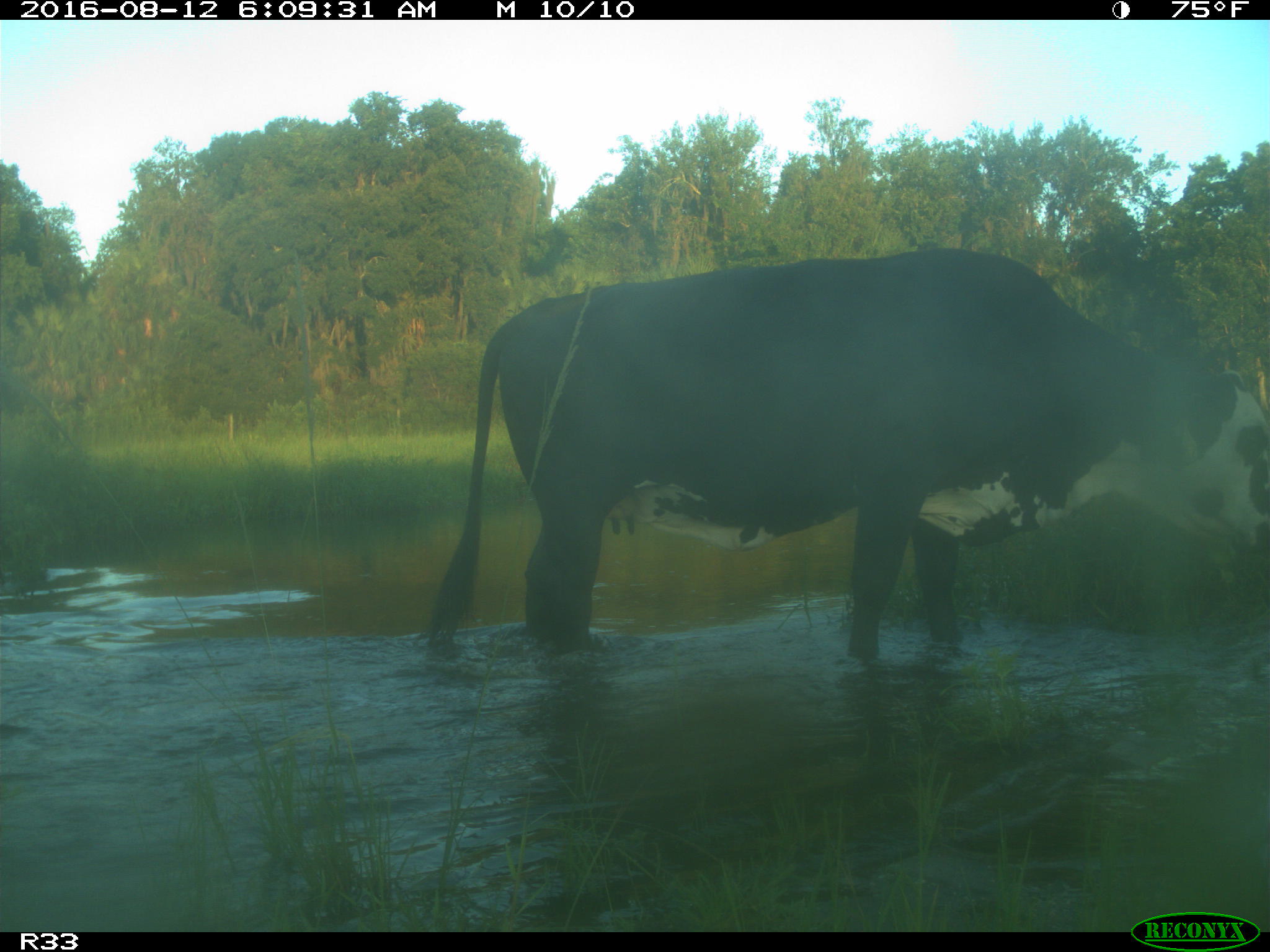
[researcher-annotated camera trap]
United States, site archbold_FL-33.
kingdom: Animalia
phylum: Chordata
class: Mammalia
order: Artiodactyla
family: Bovidae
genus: Bos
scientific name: Bos taurus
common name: domestic cow